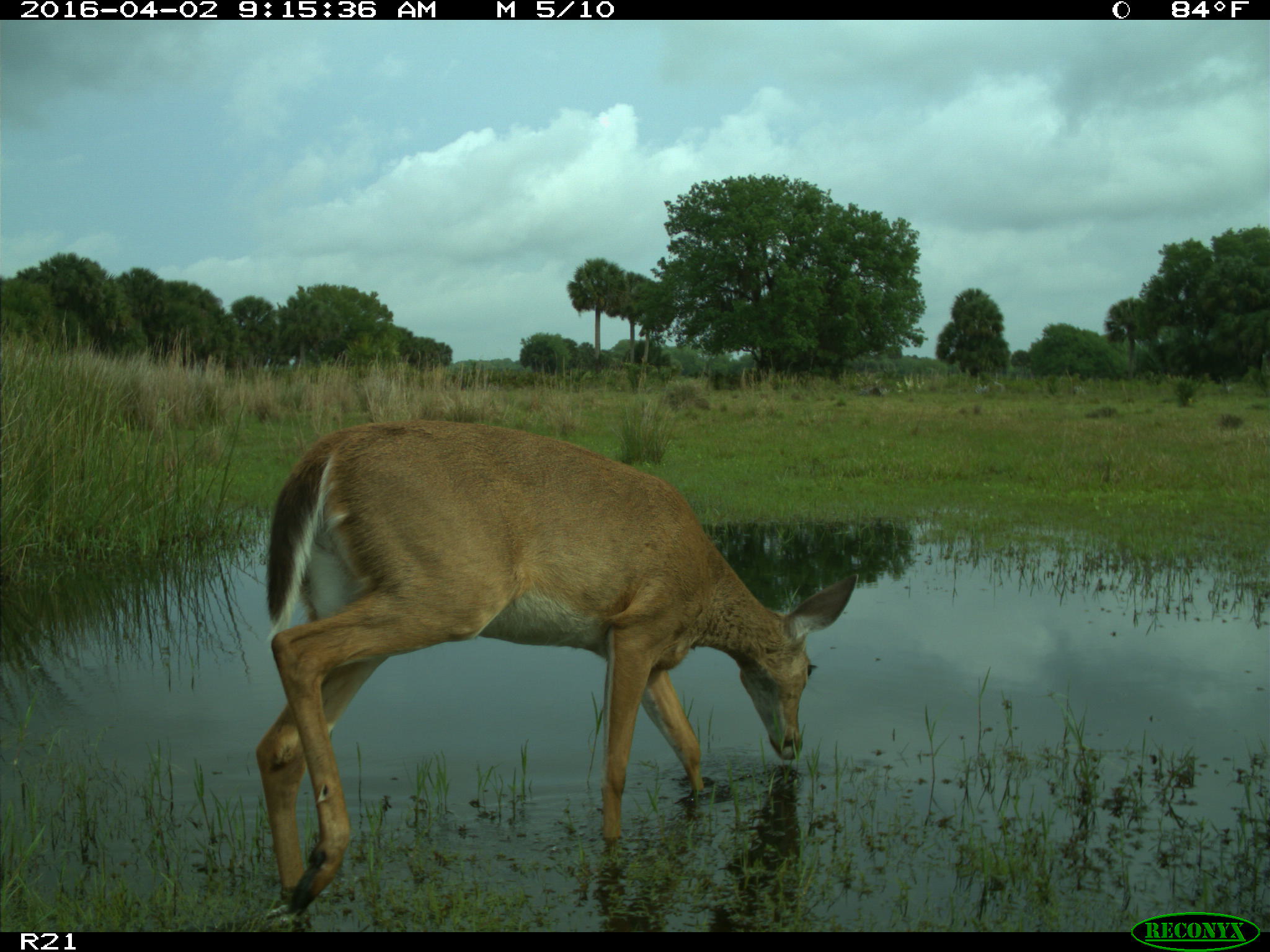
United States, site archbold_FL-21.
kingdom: Animalia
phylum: Chordata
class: Mammalia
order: Artiodactyla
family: Cervidae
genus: Odocoileus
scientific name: Odocoileus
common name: deer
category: unidentified deer